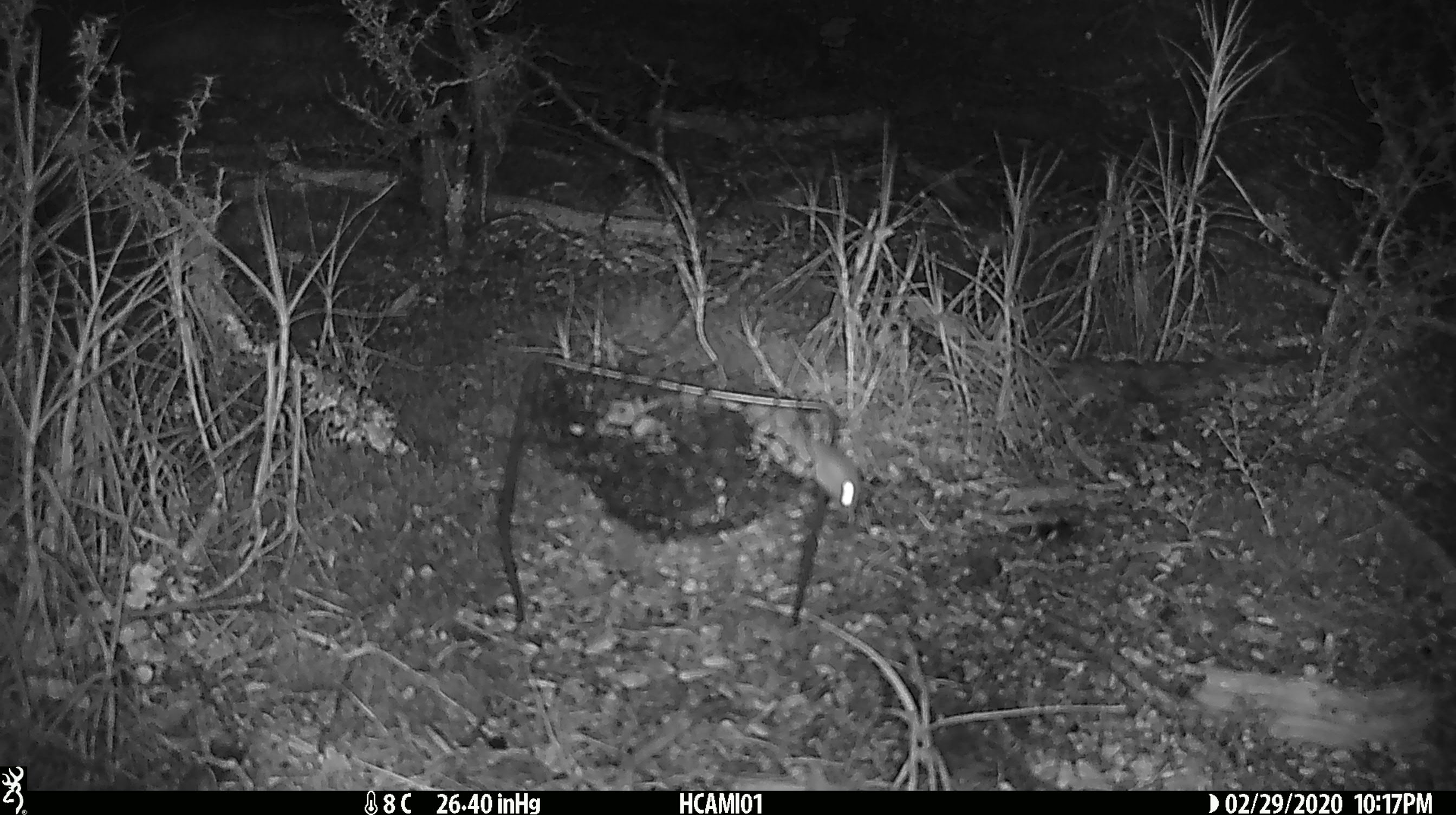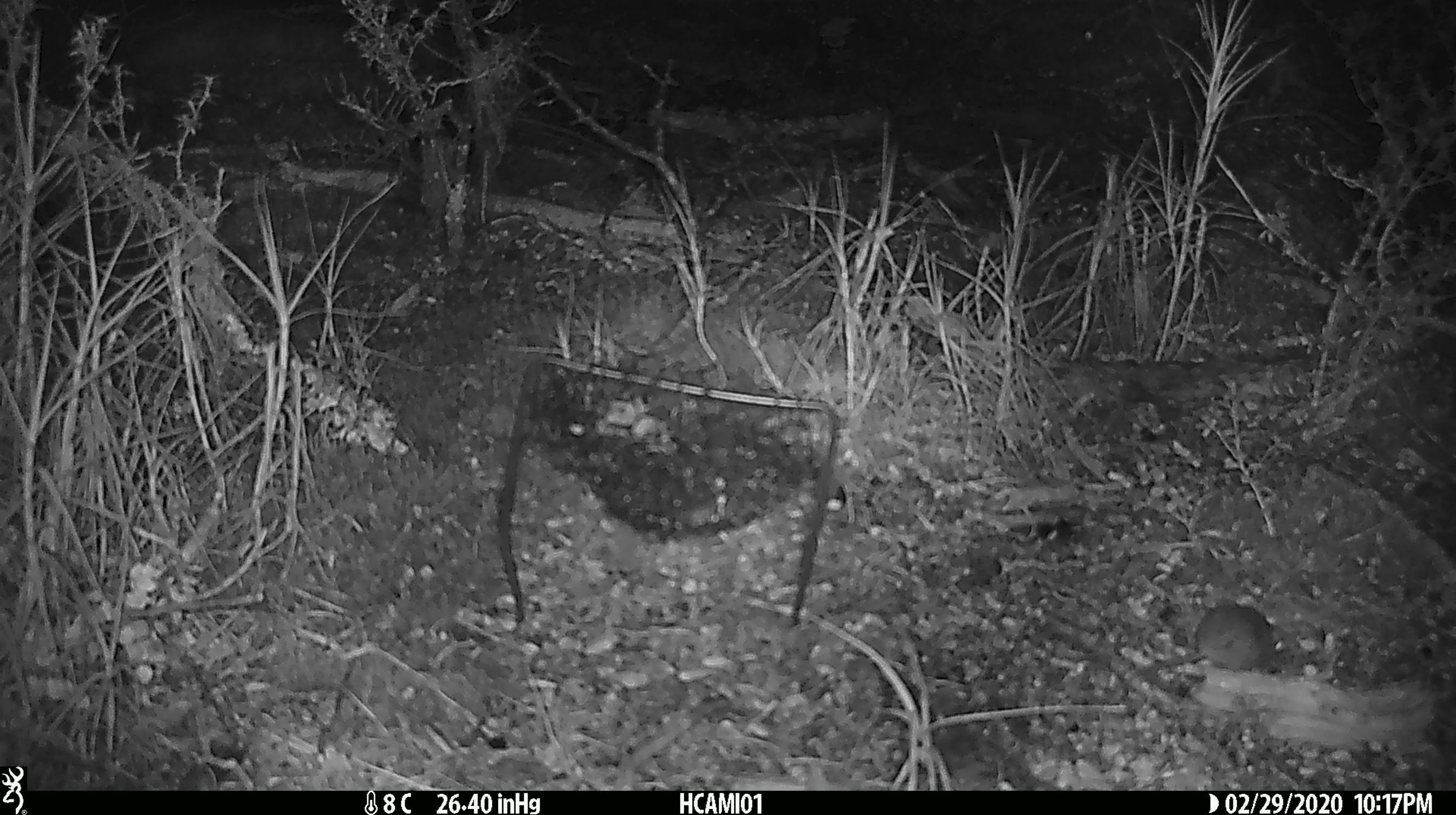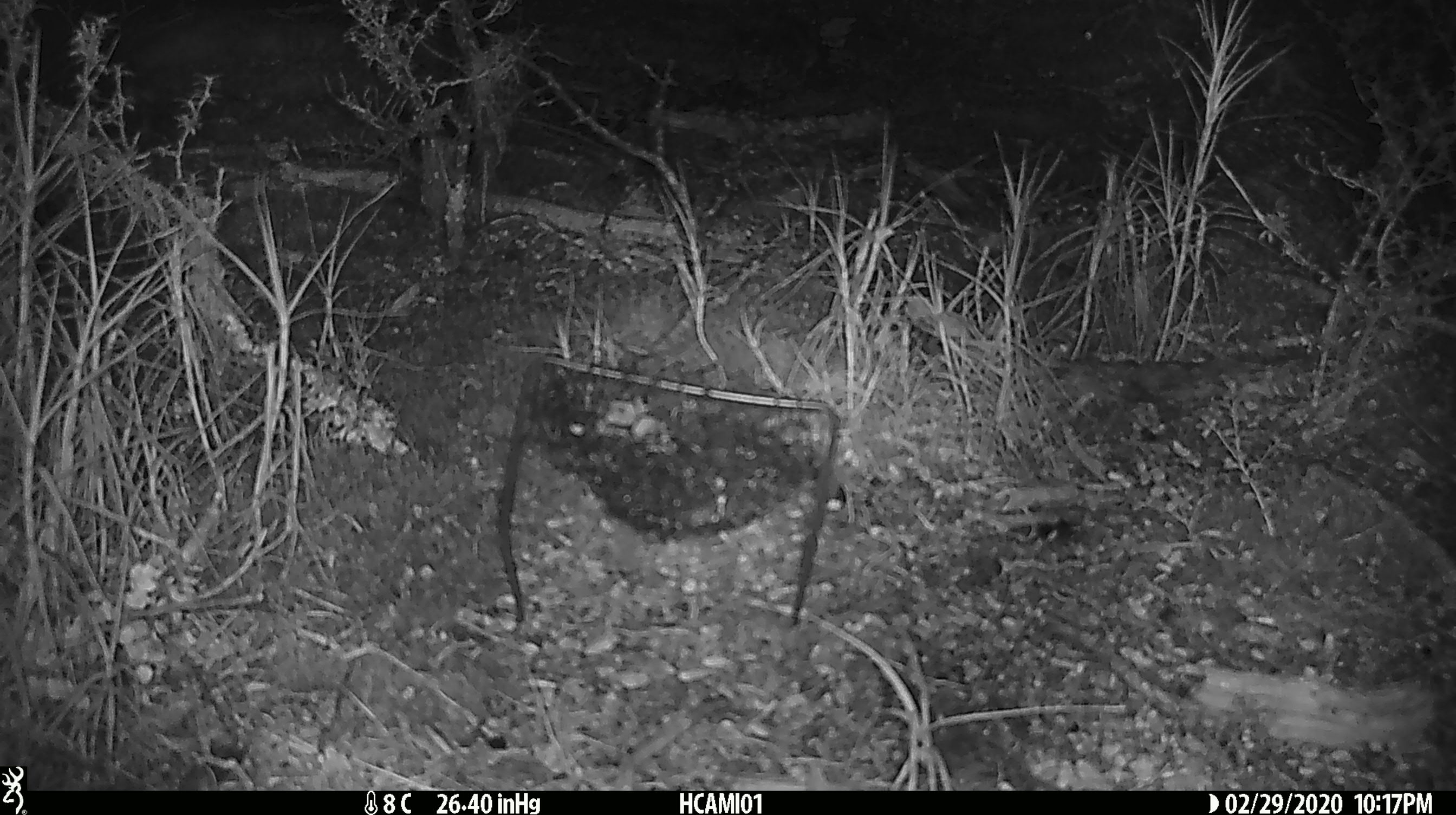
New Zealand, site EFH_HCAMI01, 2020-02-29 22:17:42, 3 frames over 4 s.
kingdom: Animalia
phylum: Chordata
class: Mammalia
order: Rodentia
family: Muridae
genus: Mus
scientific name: Mus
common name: mouse